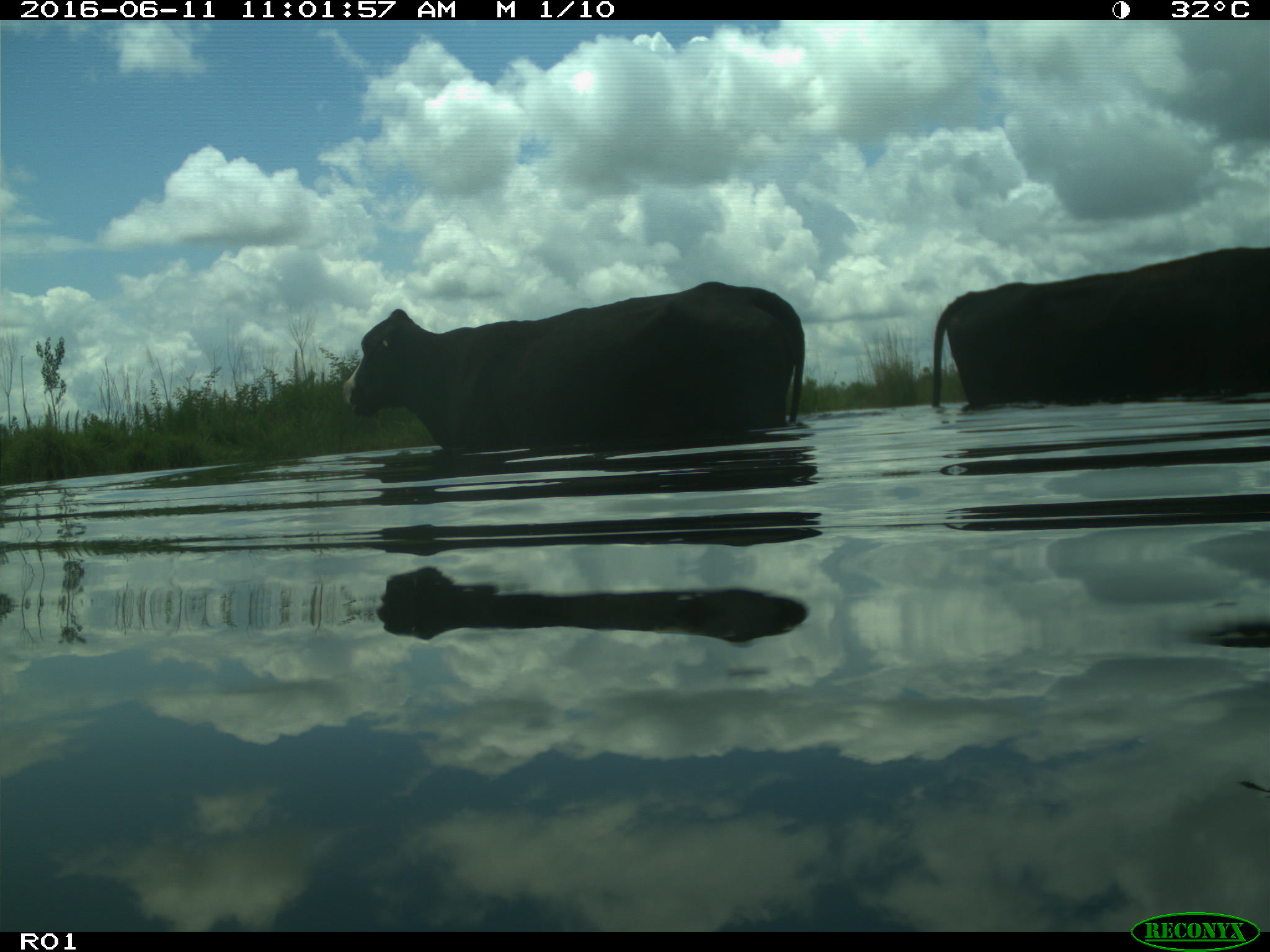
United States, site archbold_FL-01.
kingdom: Animalia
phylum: Chordata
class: Mammalia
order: Artiodactyla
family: Bovidae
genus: Bos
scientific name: Bos taurus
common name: domestic cow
Bos taurus (domestic cow).